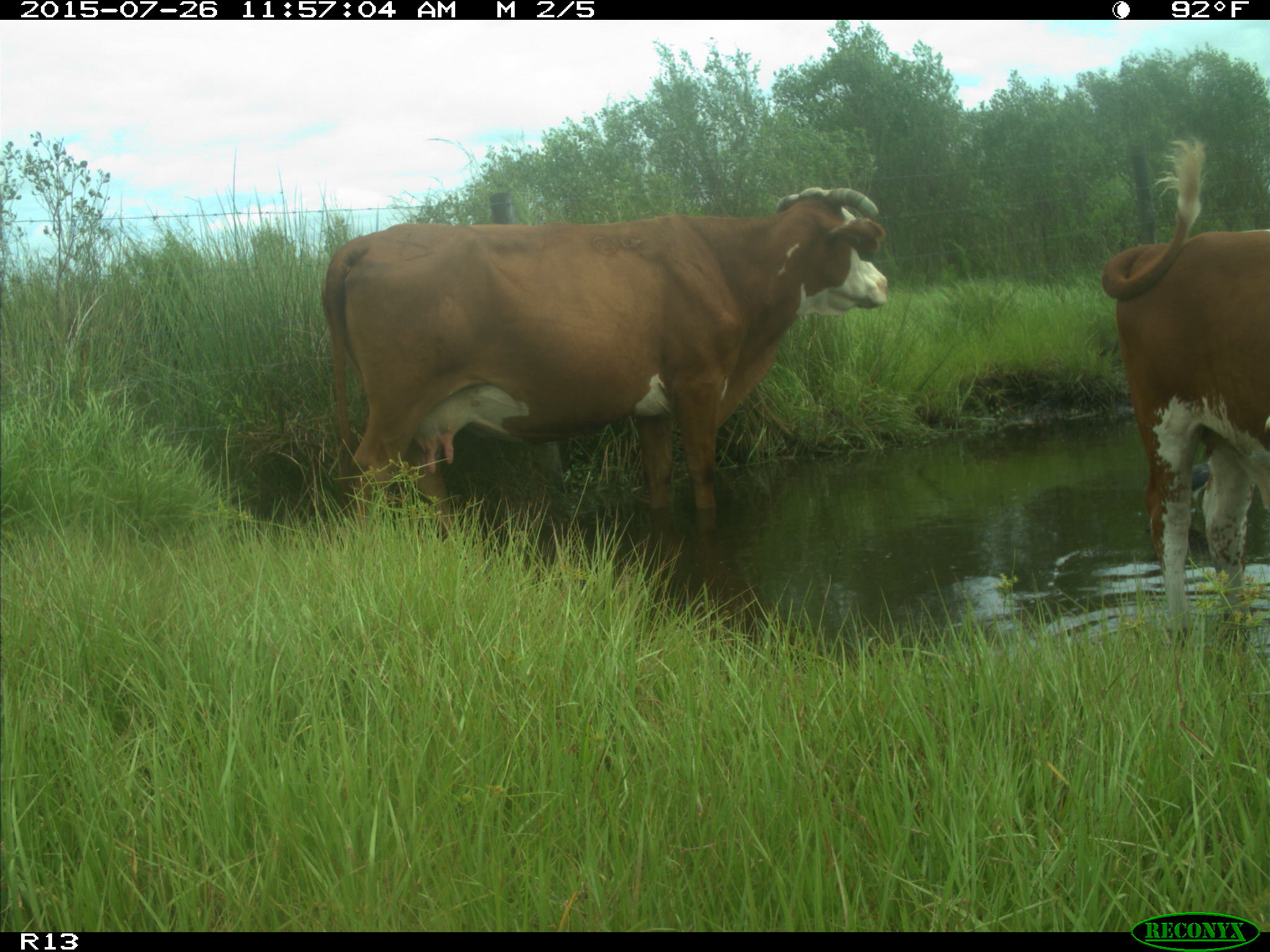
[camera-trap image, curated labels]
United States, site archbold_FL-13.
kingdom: Animalia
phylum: Chordata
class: Mammalia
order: Artiodactyla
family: Bovidae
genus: Bos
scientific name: Bos taurus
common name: domestic cow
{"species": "Bos taurus (domestic cow)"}